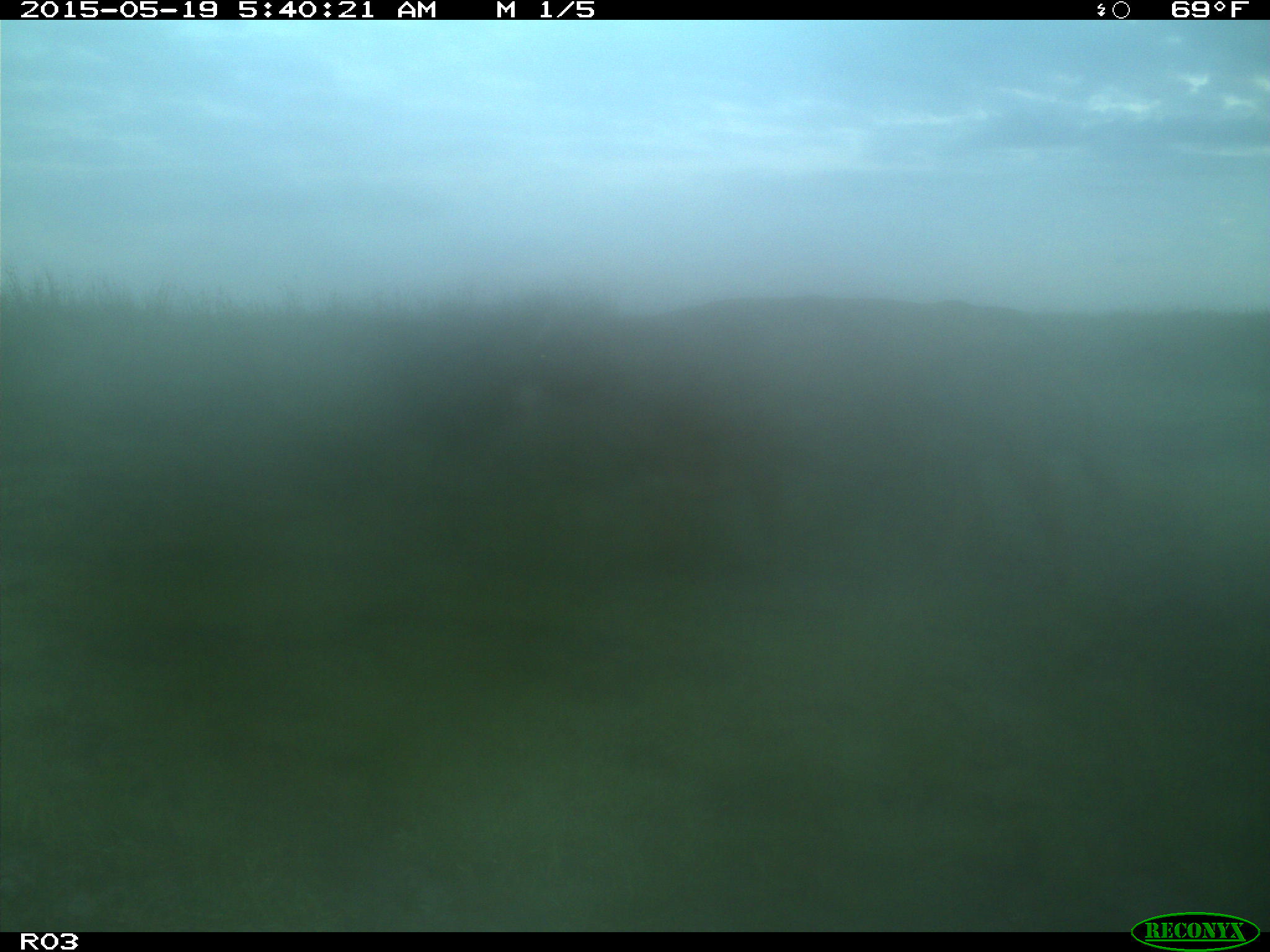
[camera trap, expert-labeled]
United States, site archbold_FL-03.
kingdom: Animalia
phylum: Chordata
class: Mammalia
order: Artiodactyla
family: Bovidae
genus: Bos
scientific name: Bos taurus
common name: domestic cow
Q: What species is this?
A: Bos taurus (domestic cow).